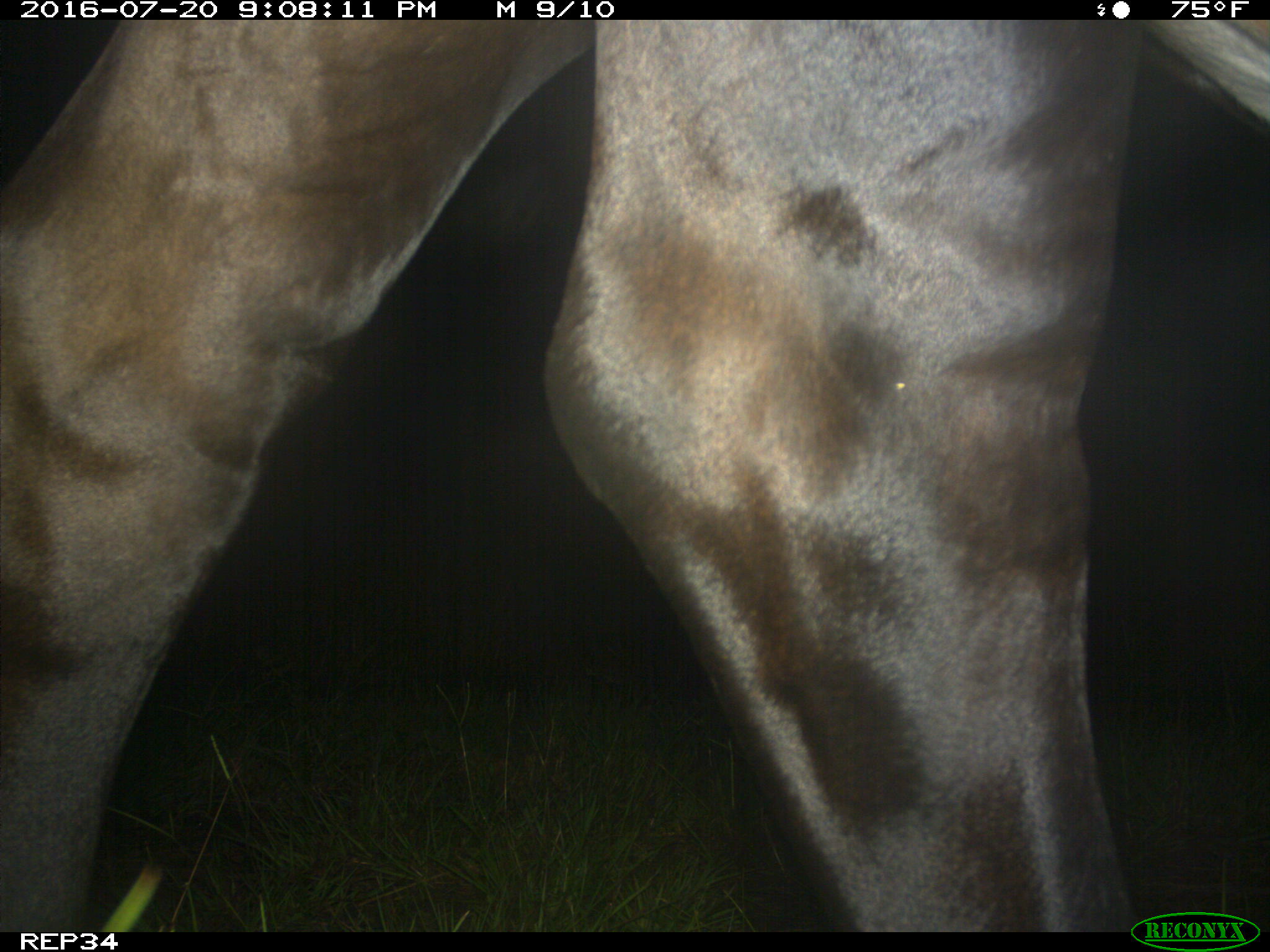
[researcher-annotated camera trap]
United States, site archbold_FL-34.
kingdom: Animalia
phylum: Chordata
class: Mammalia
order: Artiodactyla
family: Bovidae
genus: Bos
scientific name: Bos taurus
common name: domestic cow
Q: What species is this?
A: Bos taurus (domestic cow).